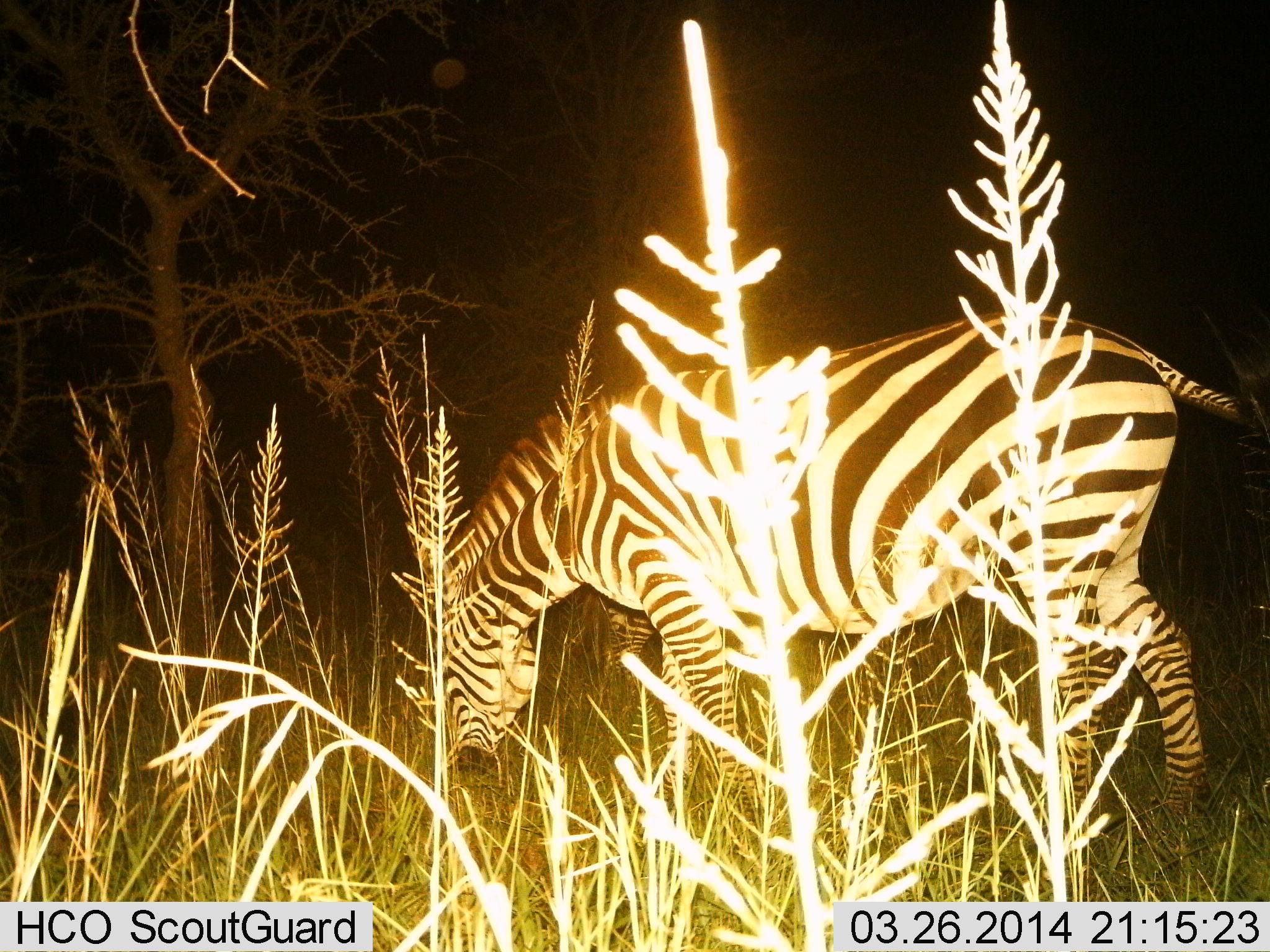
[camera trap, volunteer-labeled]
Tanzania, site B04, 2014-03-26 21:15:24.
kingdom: Animalia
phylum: Chordata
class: Mammalia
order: Perissodactyla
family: Equidae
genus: Equus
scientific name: Equus quagga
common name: plains zebra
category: zebra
Zebra (plains zebra) (Equus quagga), count 1. Behavior (volunteer vote fractions): standing 20%, resting 0%, moving 0%, interacting 0%. Young present (vote fraction): 0%. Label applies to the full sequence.